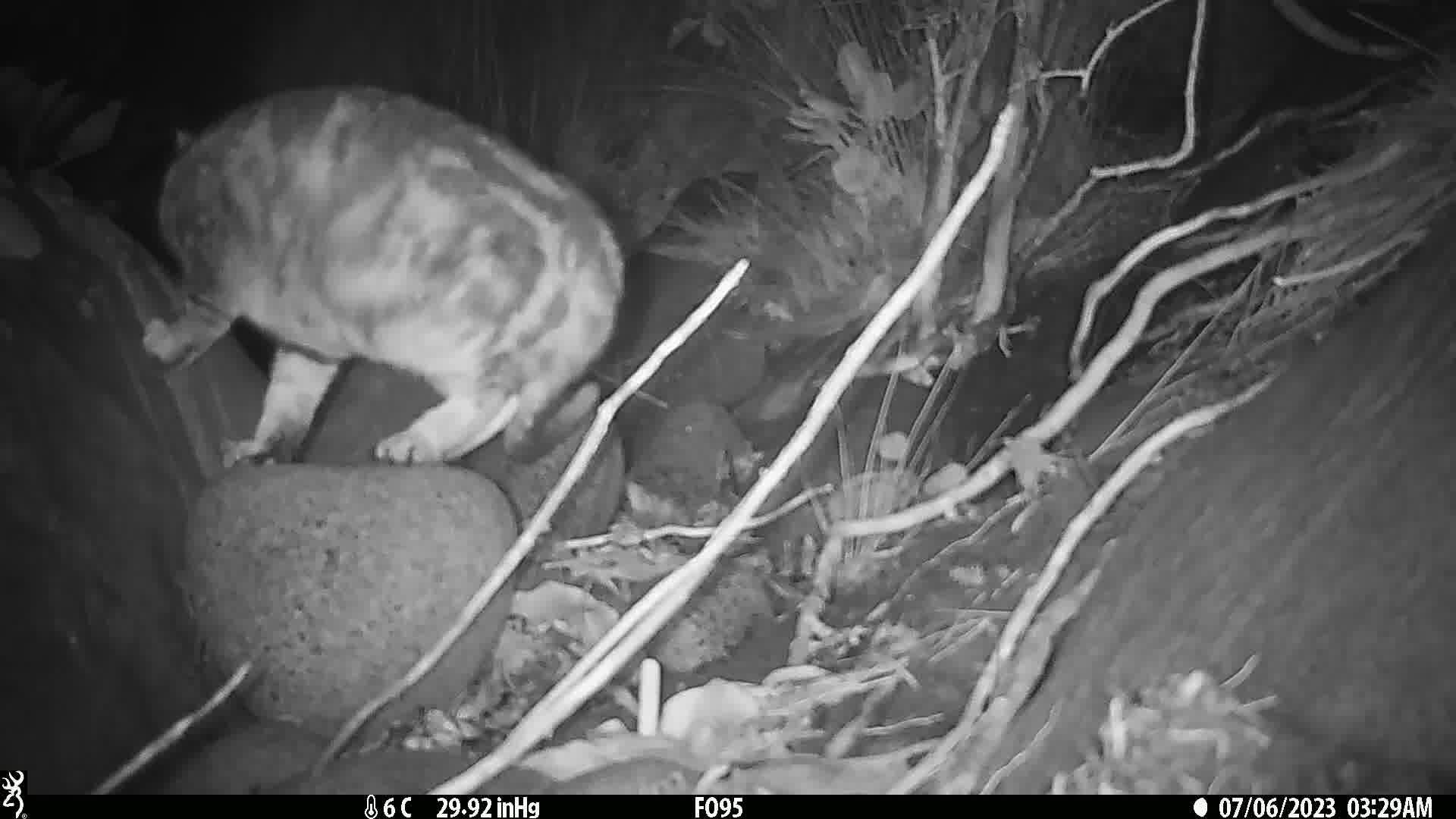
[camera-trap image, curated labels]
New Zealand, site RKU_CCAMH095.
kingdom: Animalia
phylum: Chordata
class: Mammalia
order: Carnivora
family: Felidae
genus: Felis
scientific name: Felis catus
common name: domestic cat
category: cat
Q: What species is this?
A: Cat (domestic cat) (Felis catus).